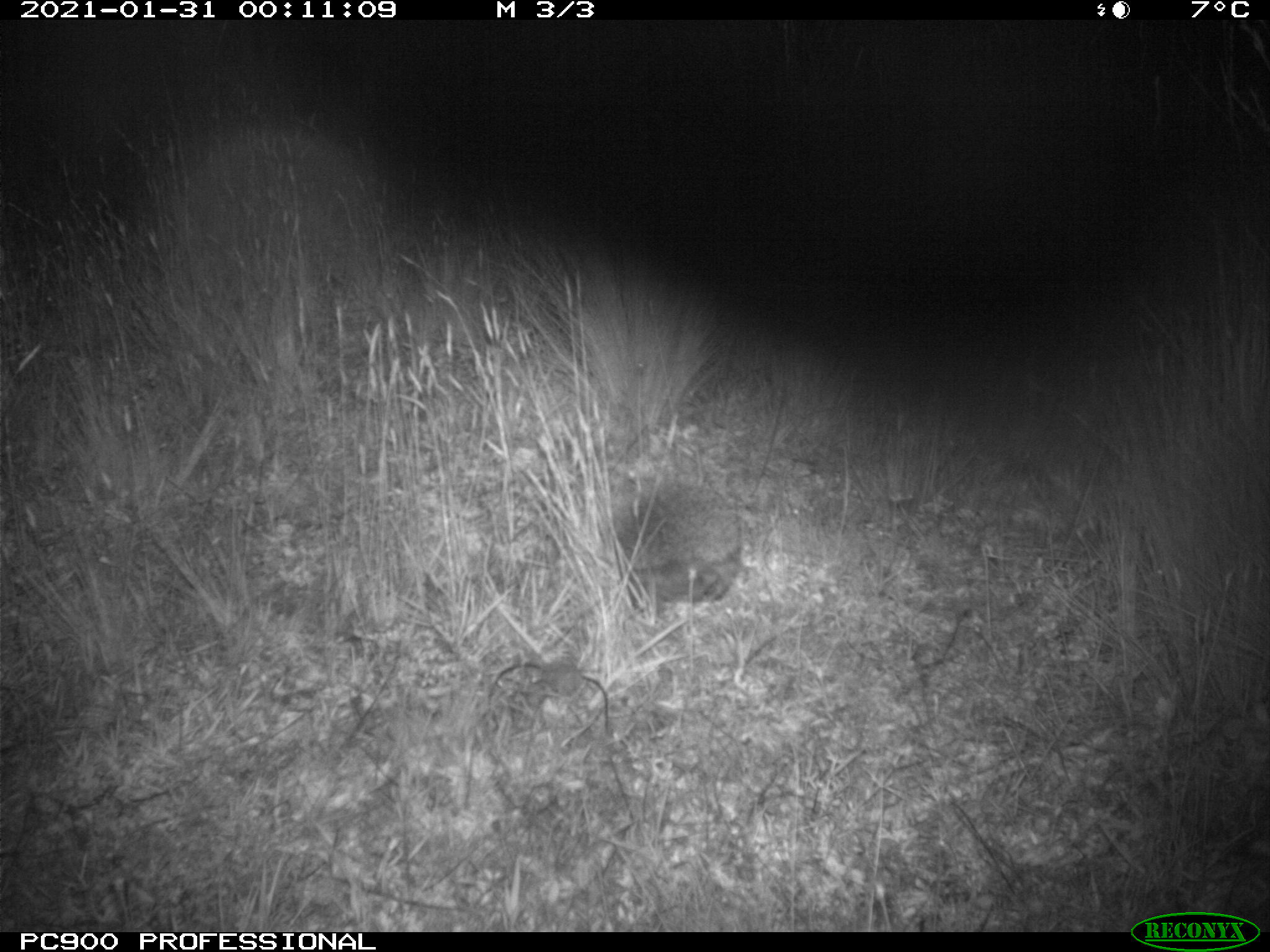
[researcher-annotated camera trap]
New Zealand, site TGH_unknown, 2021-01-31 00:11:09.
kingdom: Animalia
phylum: Chordata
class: Mammalia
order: Eulipotyphla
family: Erinaceidae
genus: Erinaceus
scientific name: Erinaceus europaeus europaeus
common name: european hedgehog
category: hedgehog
Hedgehog (european hedgehog) (Erinaceus europaeus europaeus).